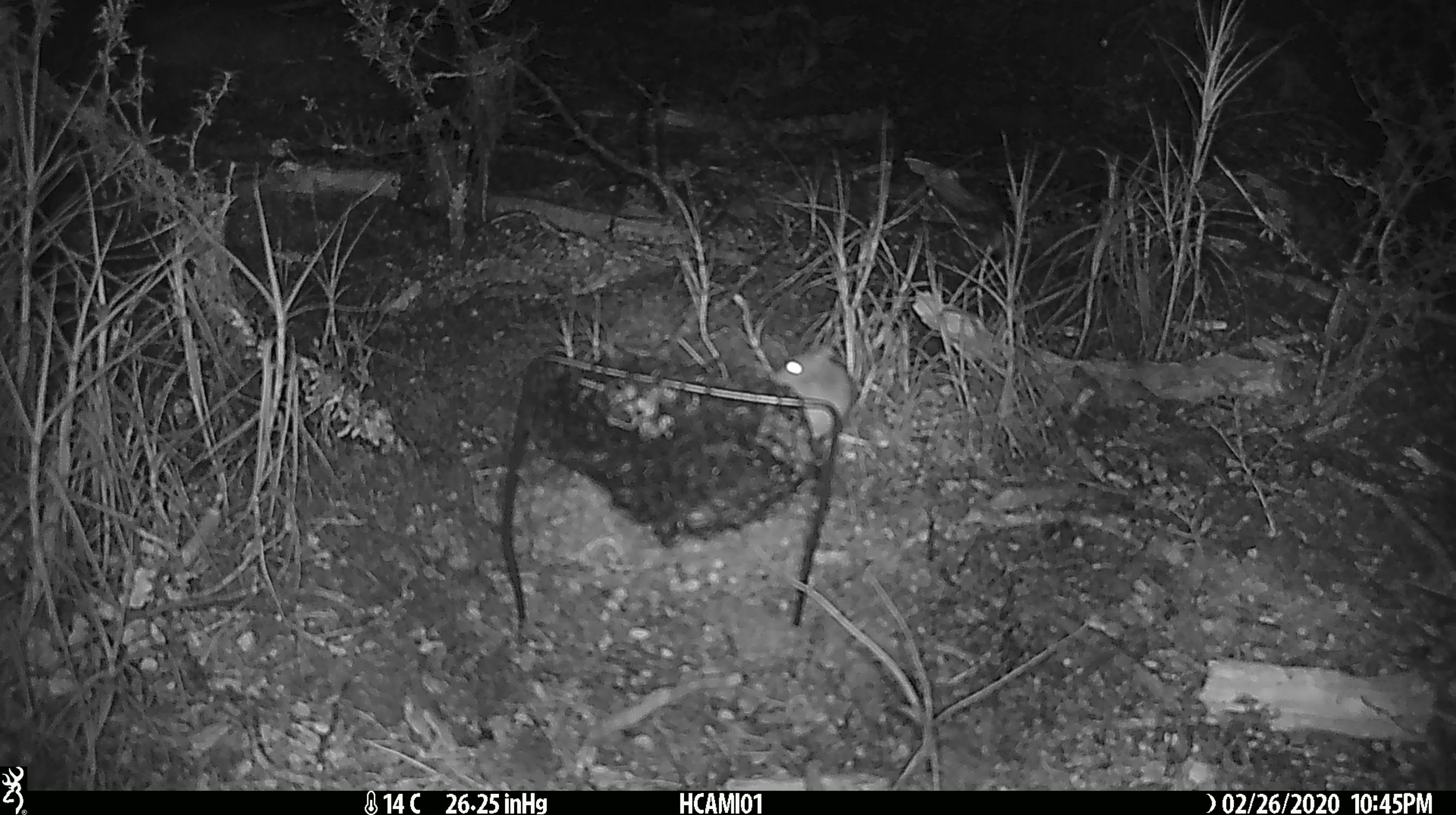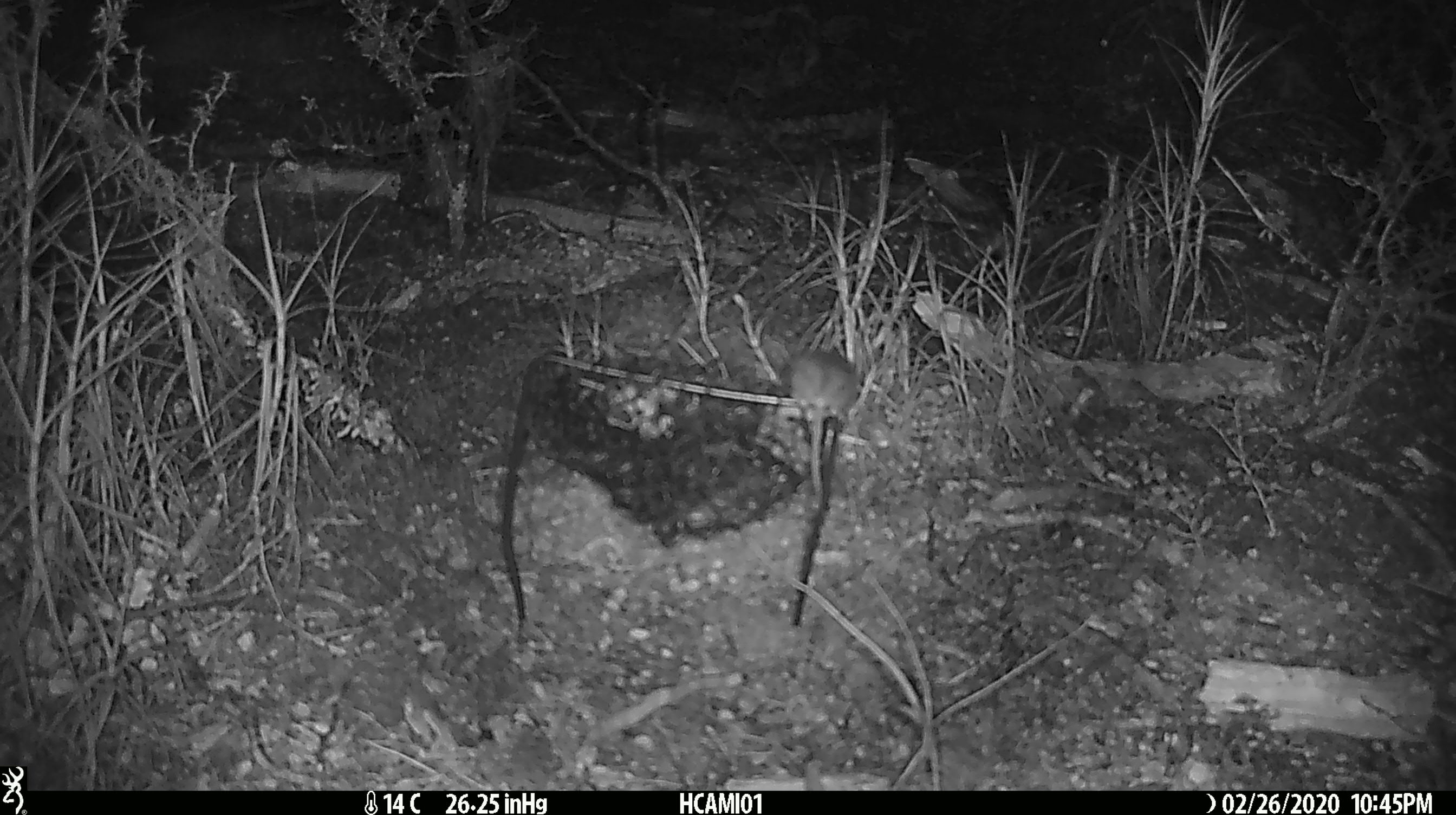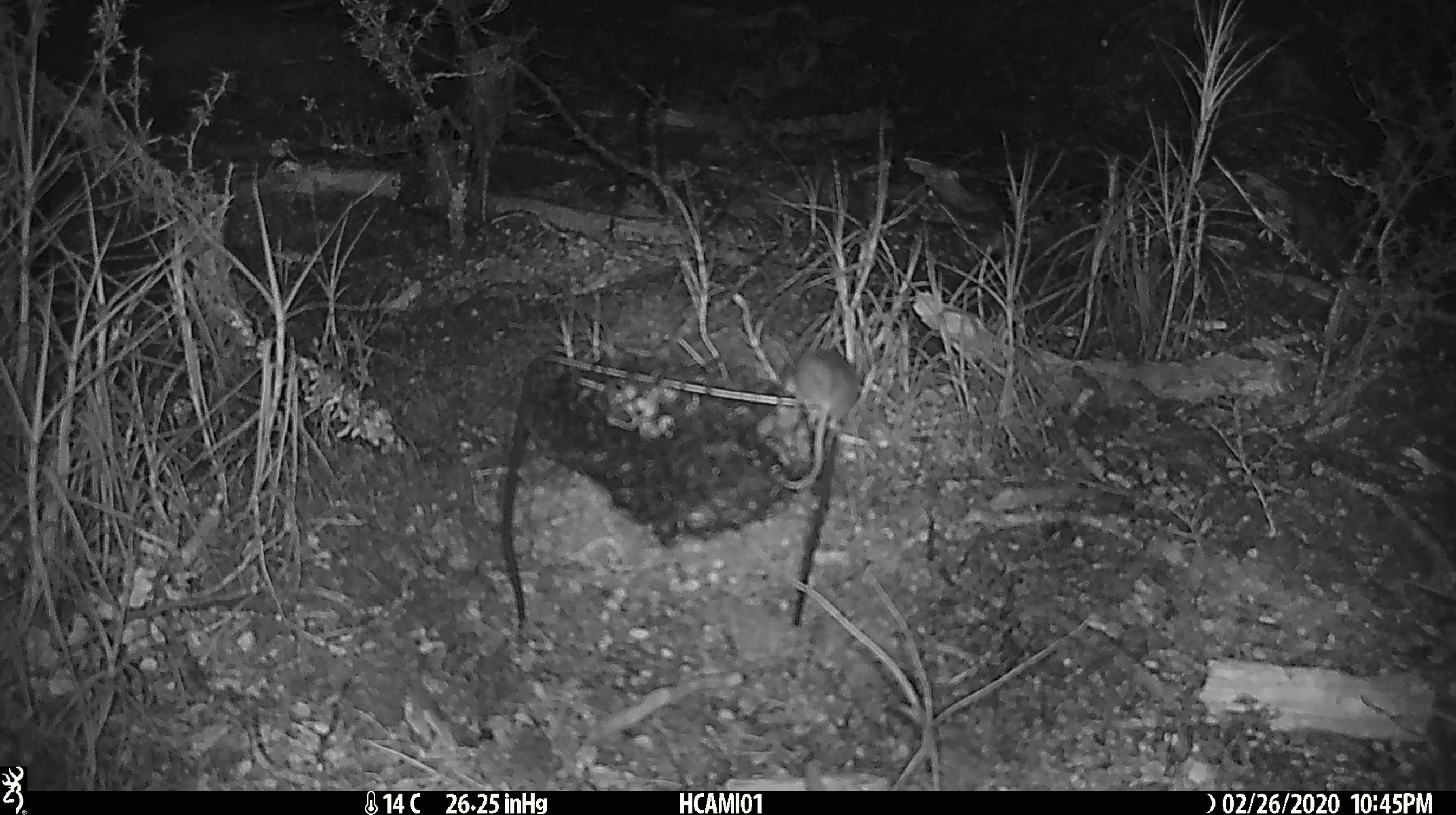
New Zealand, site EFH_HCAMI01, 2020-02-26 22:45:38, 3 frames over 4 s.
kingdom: Animalia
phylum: Chordata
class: Mammalia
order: Rodentia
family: Muridae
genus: Mus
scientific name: Mus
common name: mouse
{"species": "mouse (Mus)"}